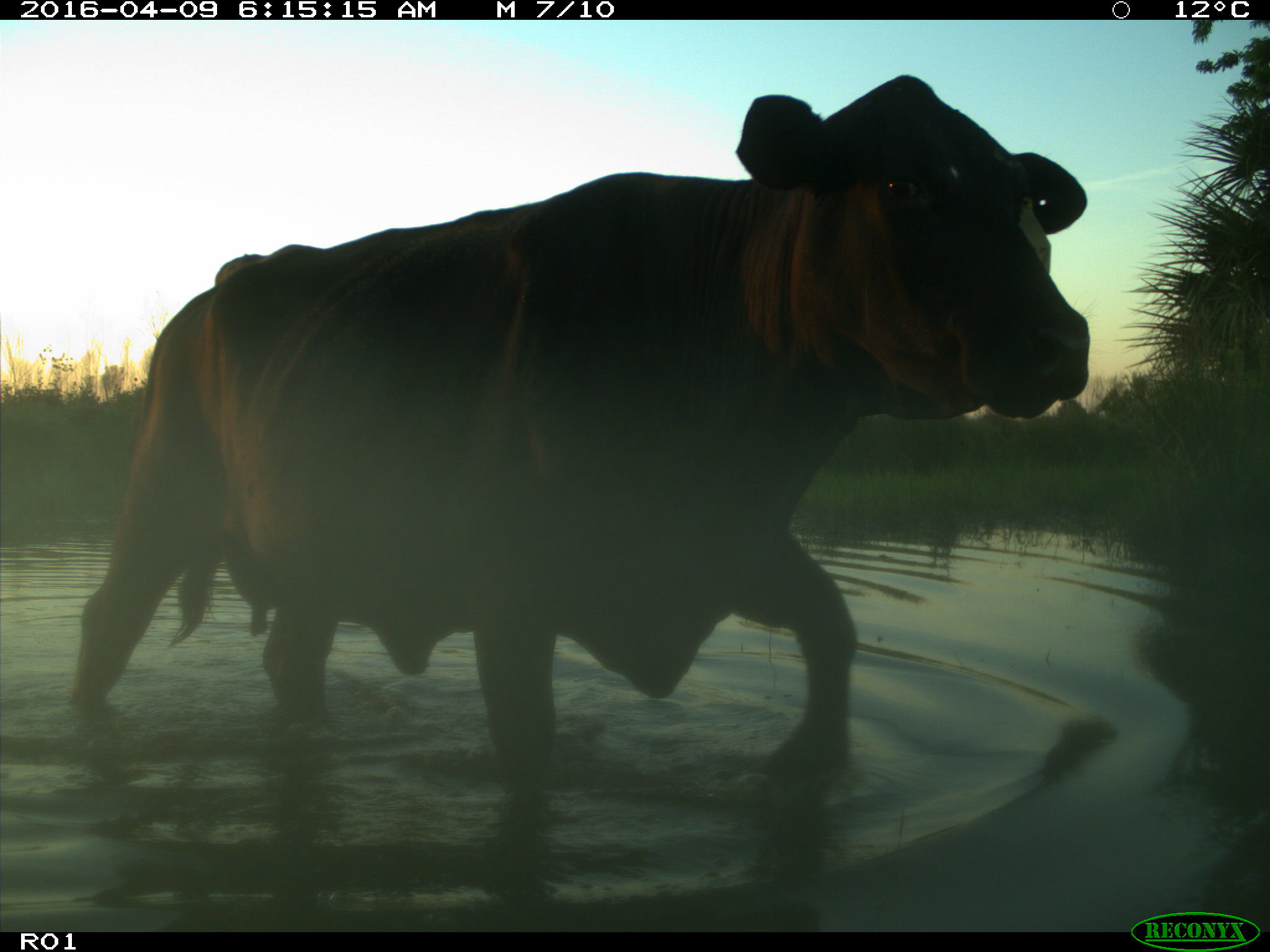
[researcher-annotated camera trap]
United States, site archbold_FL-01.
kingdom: Animalia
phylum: Chordata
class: Mammalia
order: Artiodactyla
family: Bovidae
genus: Bos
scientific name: Bos taurus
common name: domestic cow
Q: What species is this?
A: Bos taurus (domestic cow).